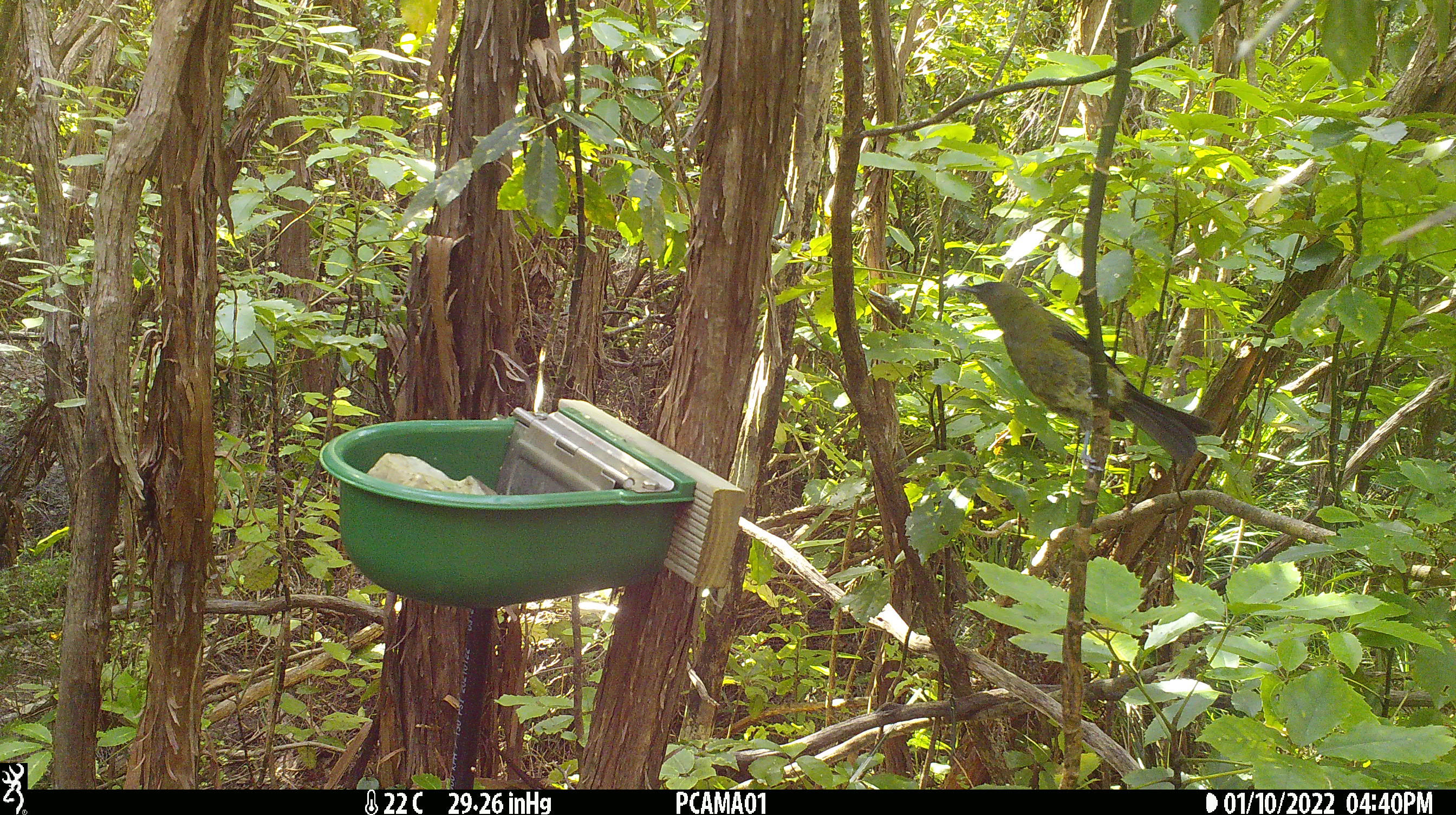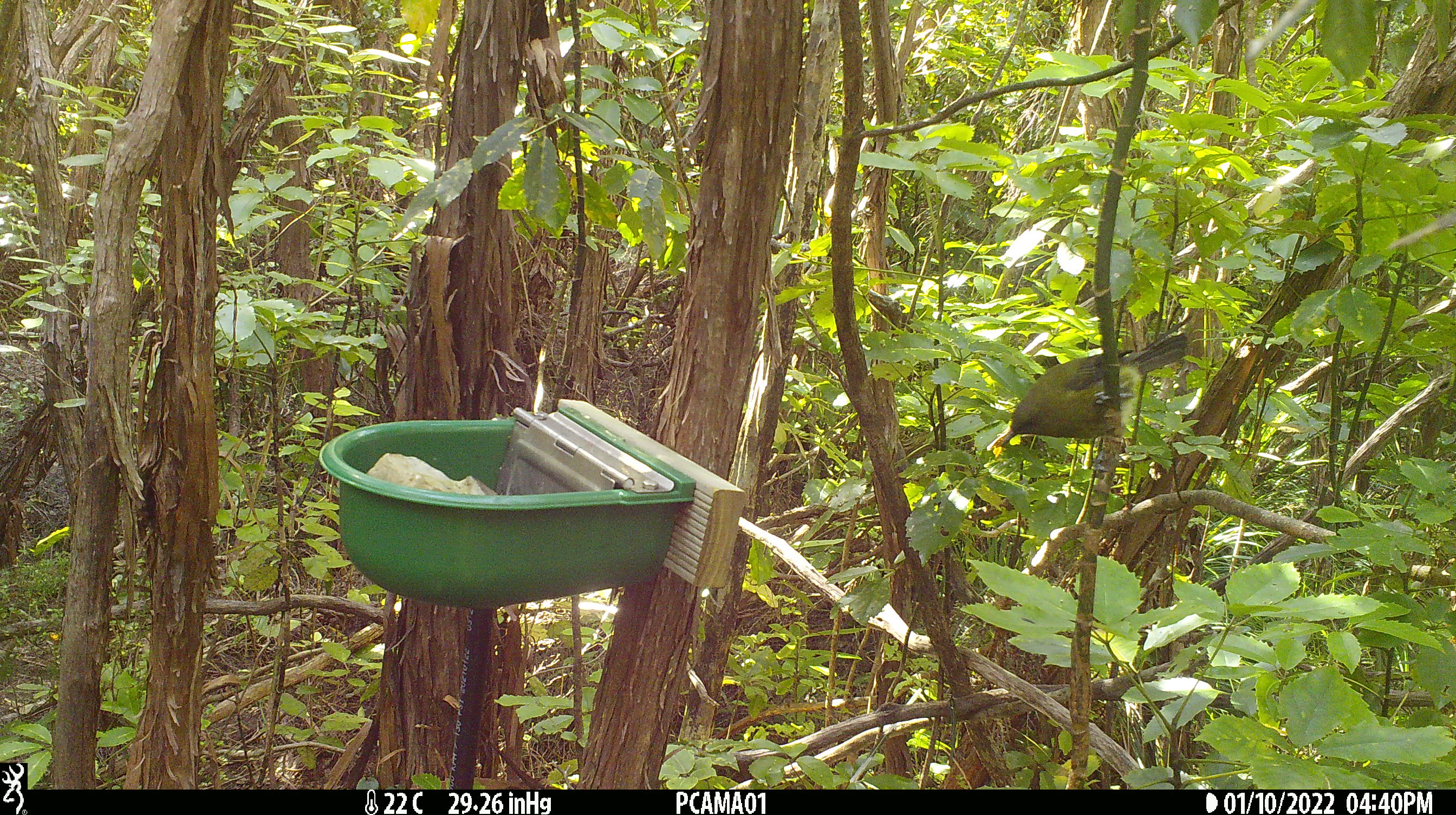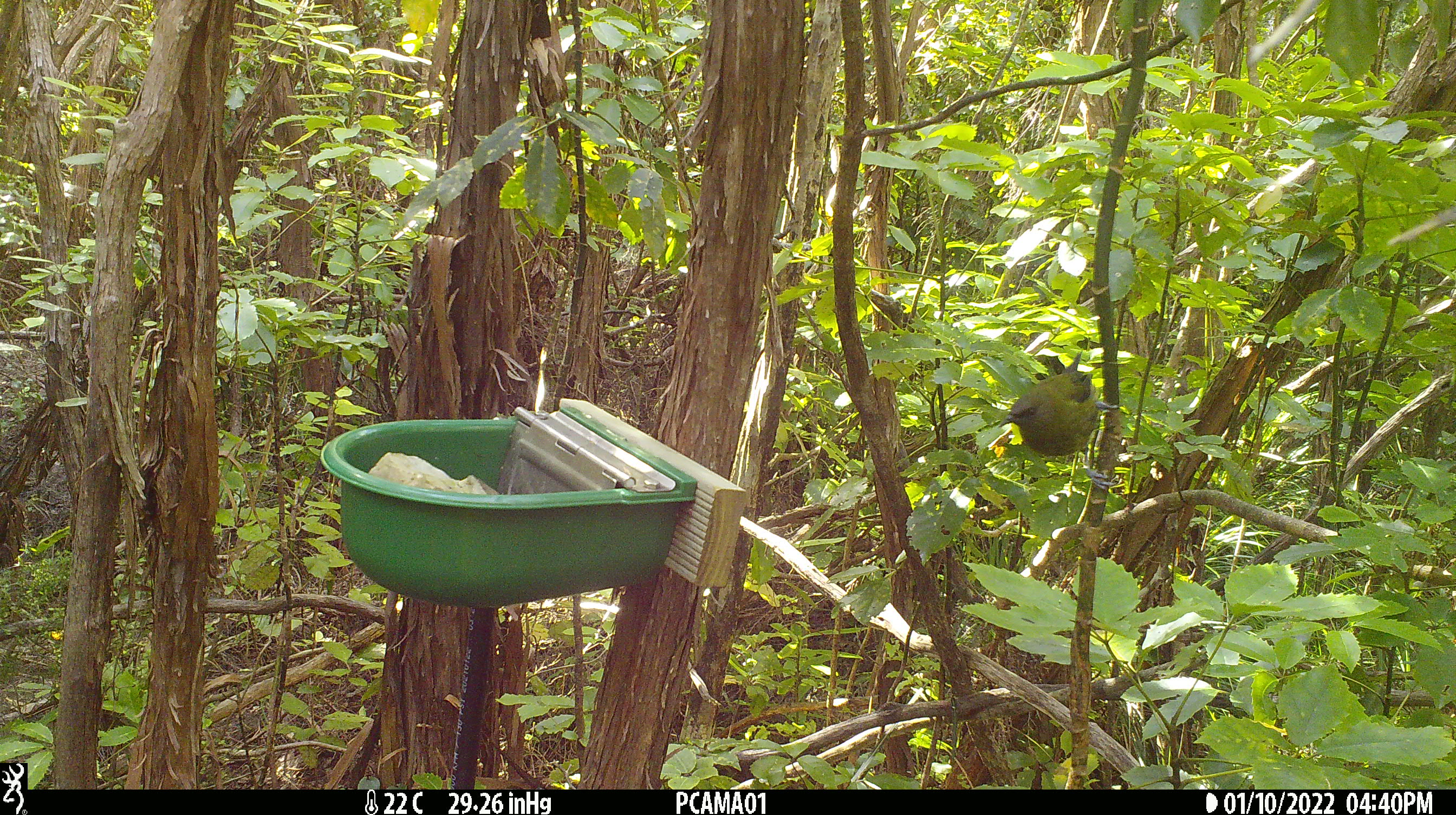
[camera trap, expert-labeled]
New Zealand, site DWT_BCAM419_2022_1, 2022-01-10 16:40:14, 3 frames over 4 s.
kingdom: Animalia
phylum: Chordata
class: Aves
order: Passeriformes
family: Meliphagidae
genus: Anthornis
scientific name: Anthornis melanura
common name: new zealand bellbird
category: bellbird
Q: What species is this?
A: Bellbird (new zealand bellbird) (Anthornis melanura).